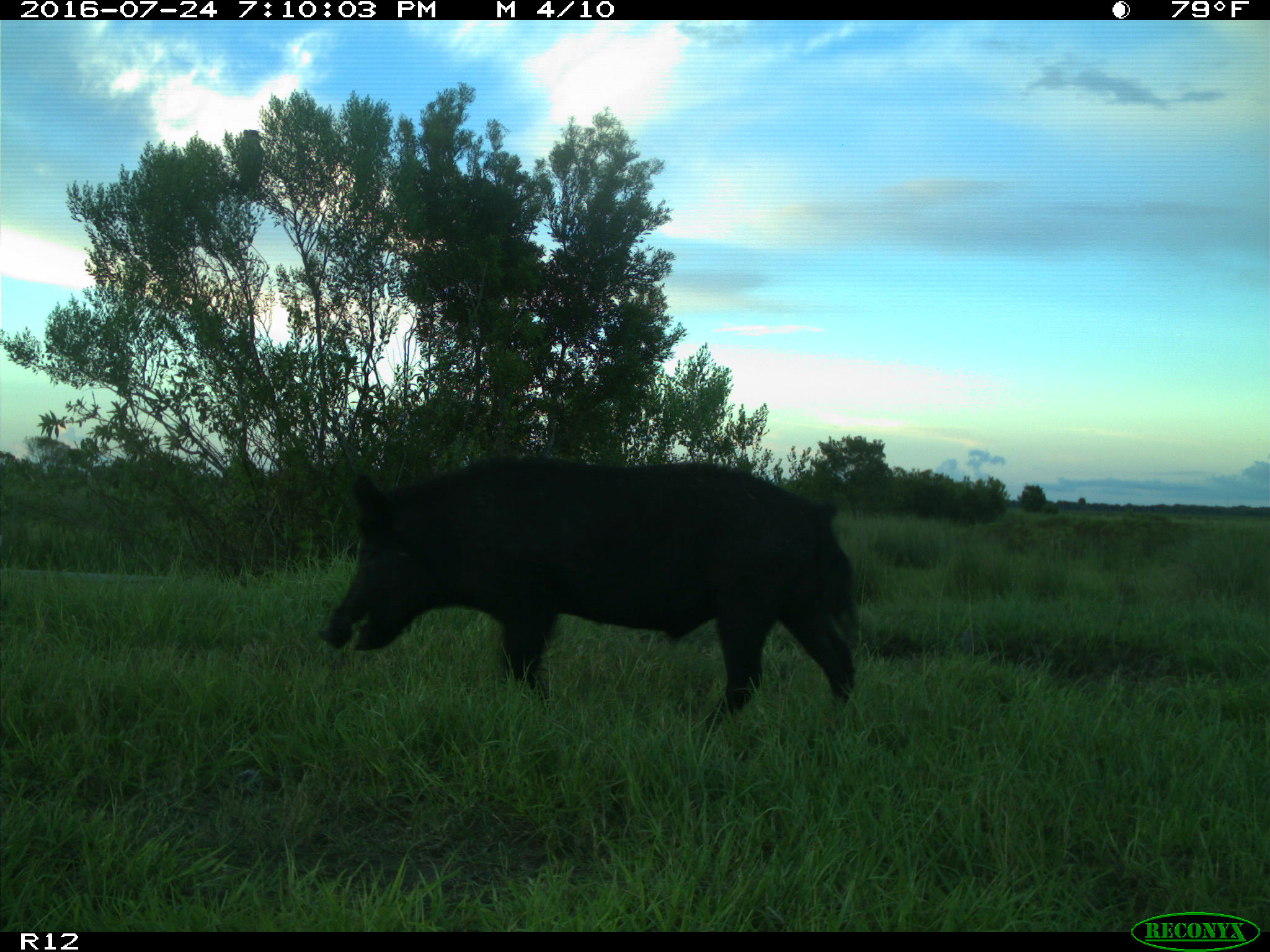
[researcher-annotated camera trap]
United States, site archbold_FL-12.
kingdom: Animalia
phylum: Chordata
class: Mammalia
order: Artiodactyla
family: Suidae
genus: Sus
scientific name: Sus scrofa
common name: wild boar